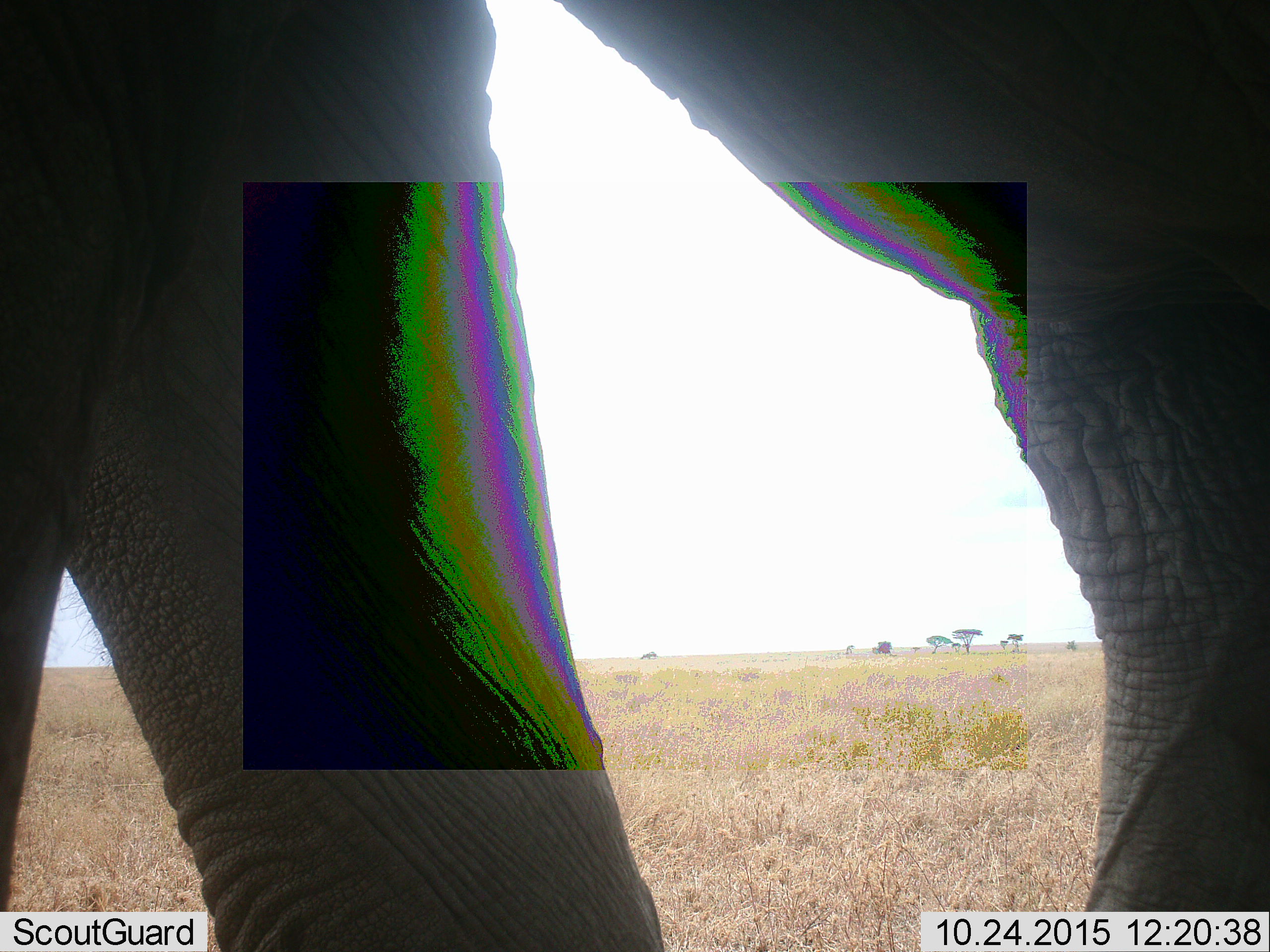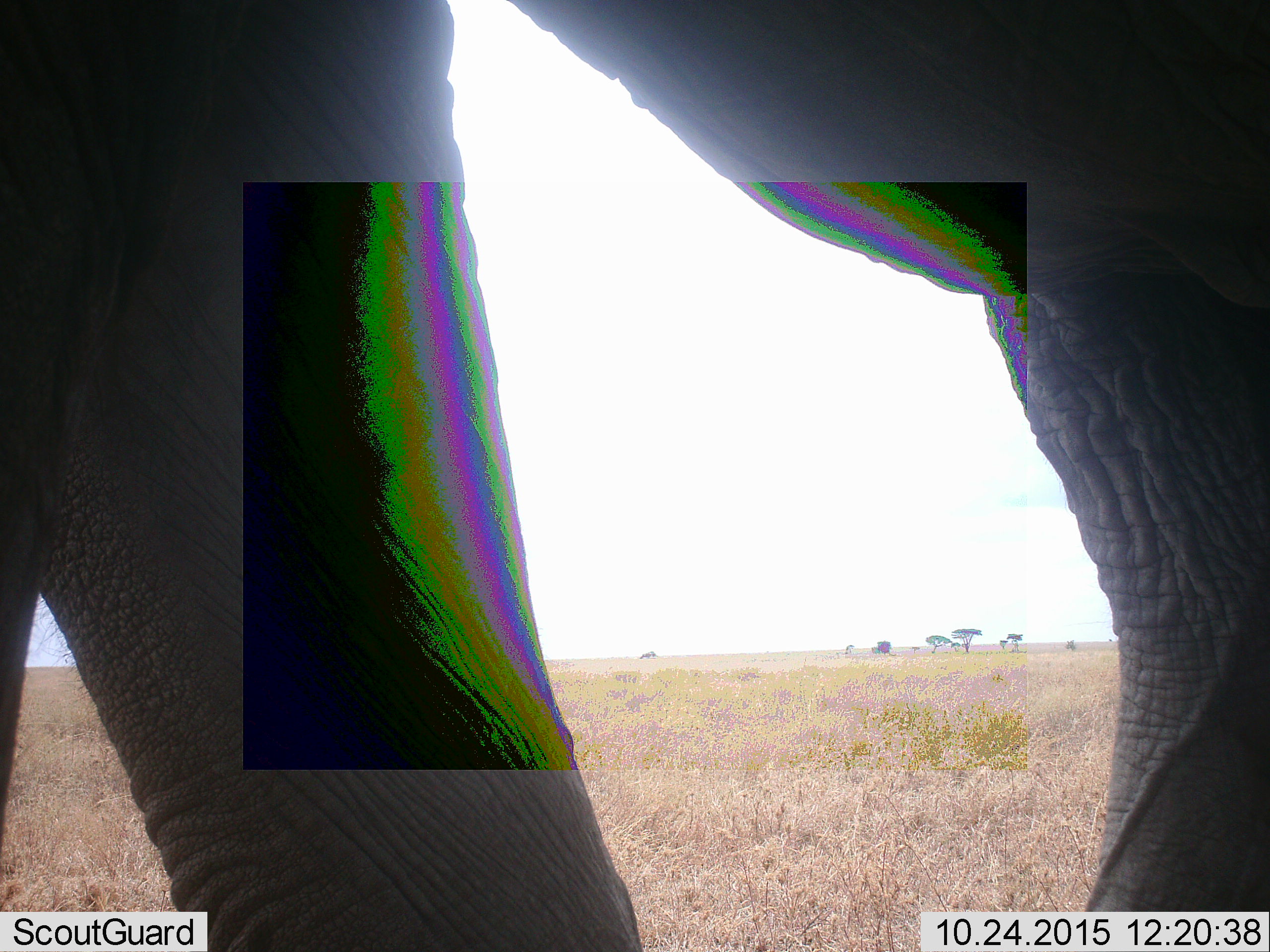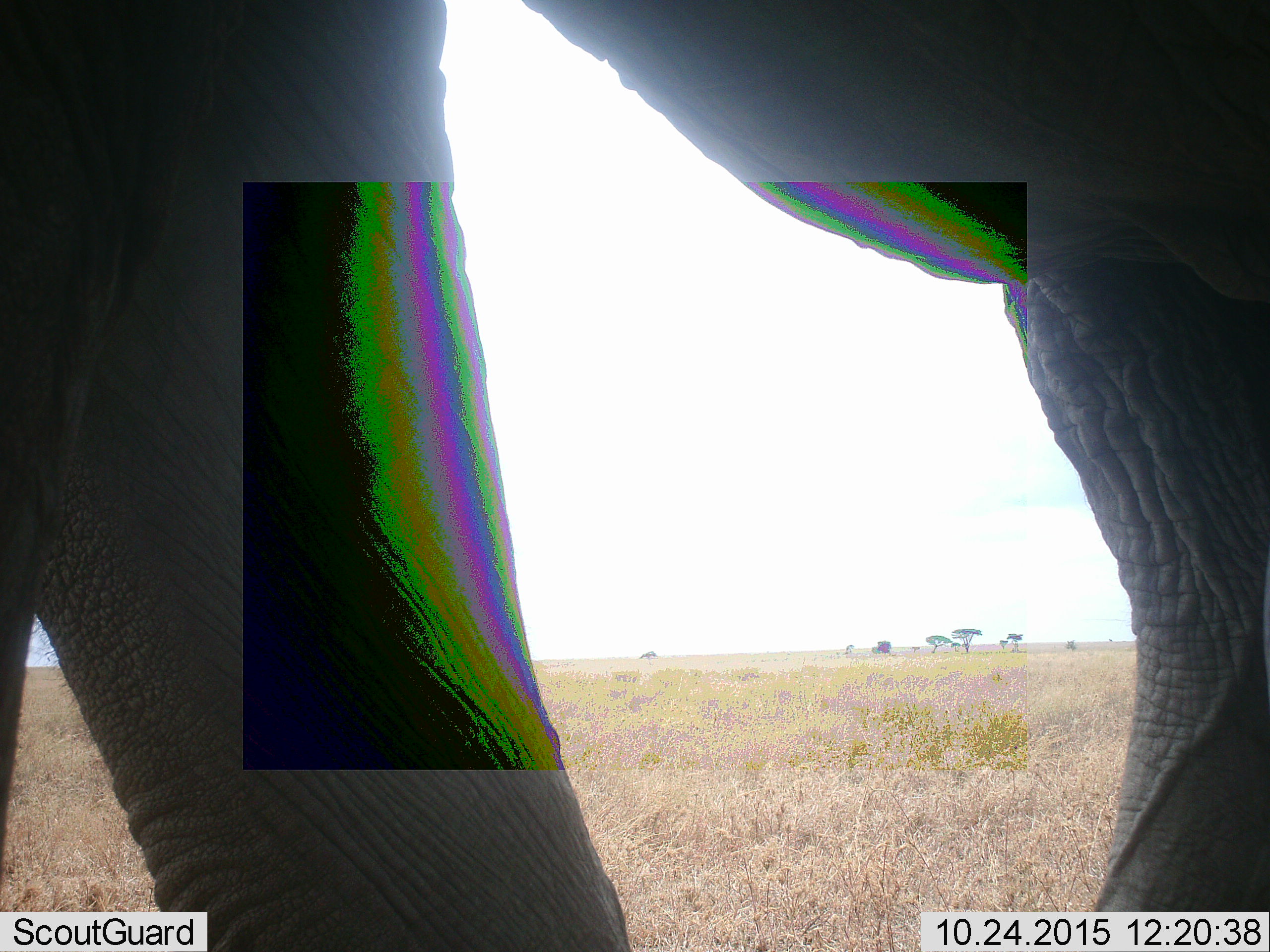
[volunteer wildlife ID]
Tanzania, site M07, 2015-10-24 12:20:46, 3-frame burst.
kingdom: Animalia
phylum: Chordata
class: Mammalia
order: Proboscidea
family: Elephantidae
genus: Loxodonta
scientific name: Loxodonta africana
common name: african bush elephant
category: elephant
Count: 1.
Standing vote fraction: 60%.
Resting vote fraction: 0%.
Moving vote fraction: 50%.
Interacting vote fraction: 0%.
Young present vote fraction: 0%.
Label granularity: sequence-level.